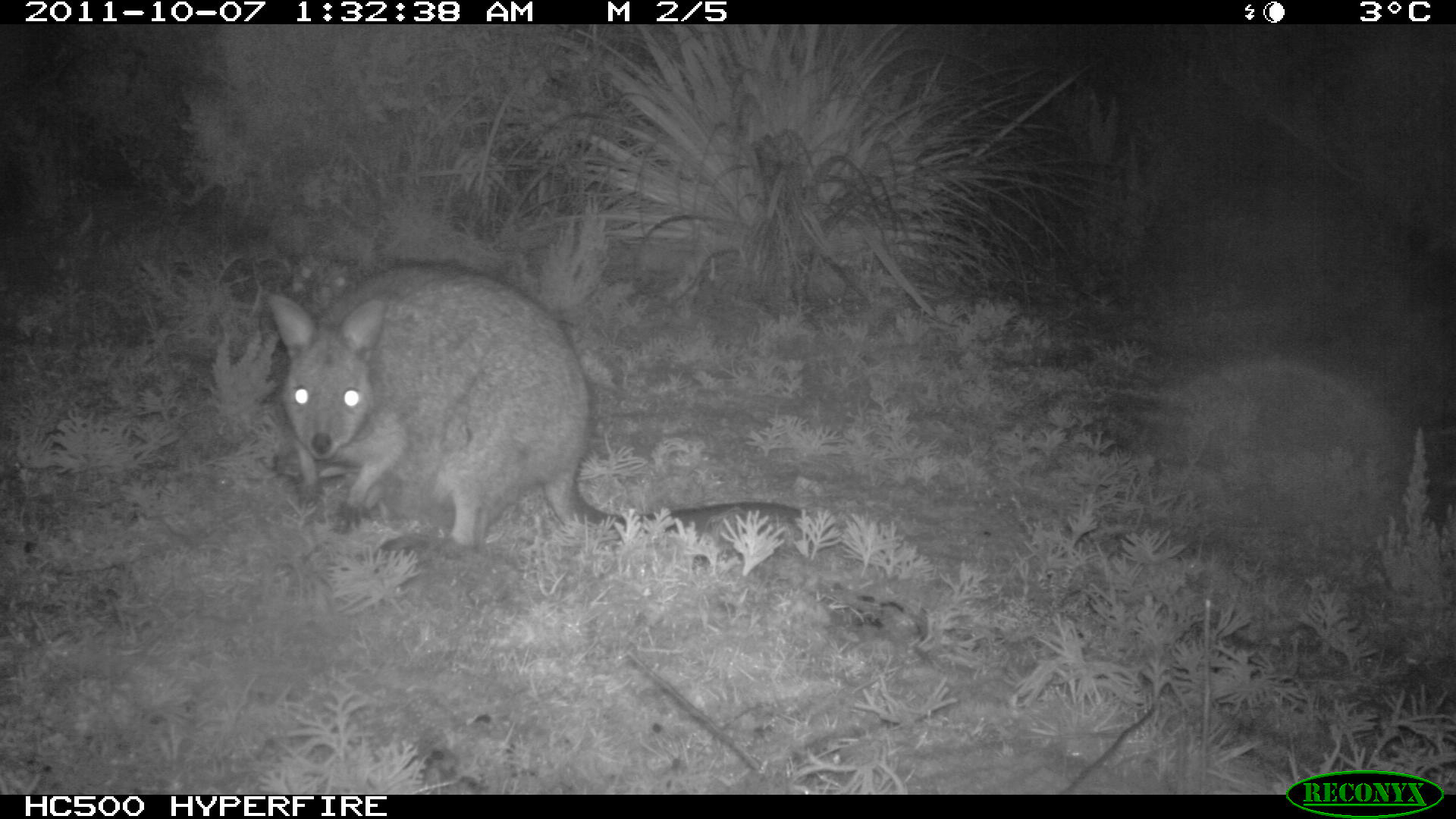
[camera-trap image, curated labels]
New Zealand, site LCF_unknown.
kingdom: Animalia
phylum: Chordata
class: Mammalia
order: Diprotodontia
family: Macropodidae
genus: Notamacropus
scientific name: Notamacropus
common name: wallaby